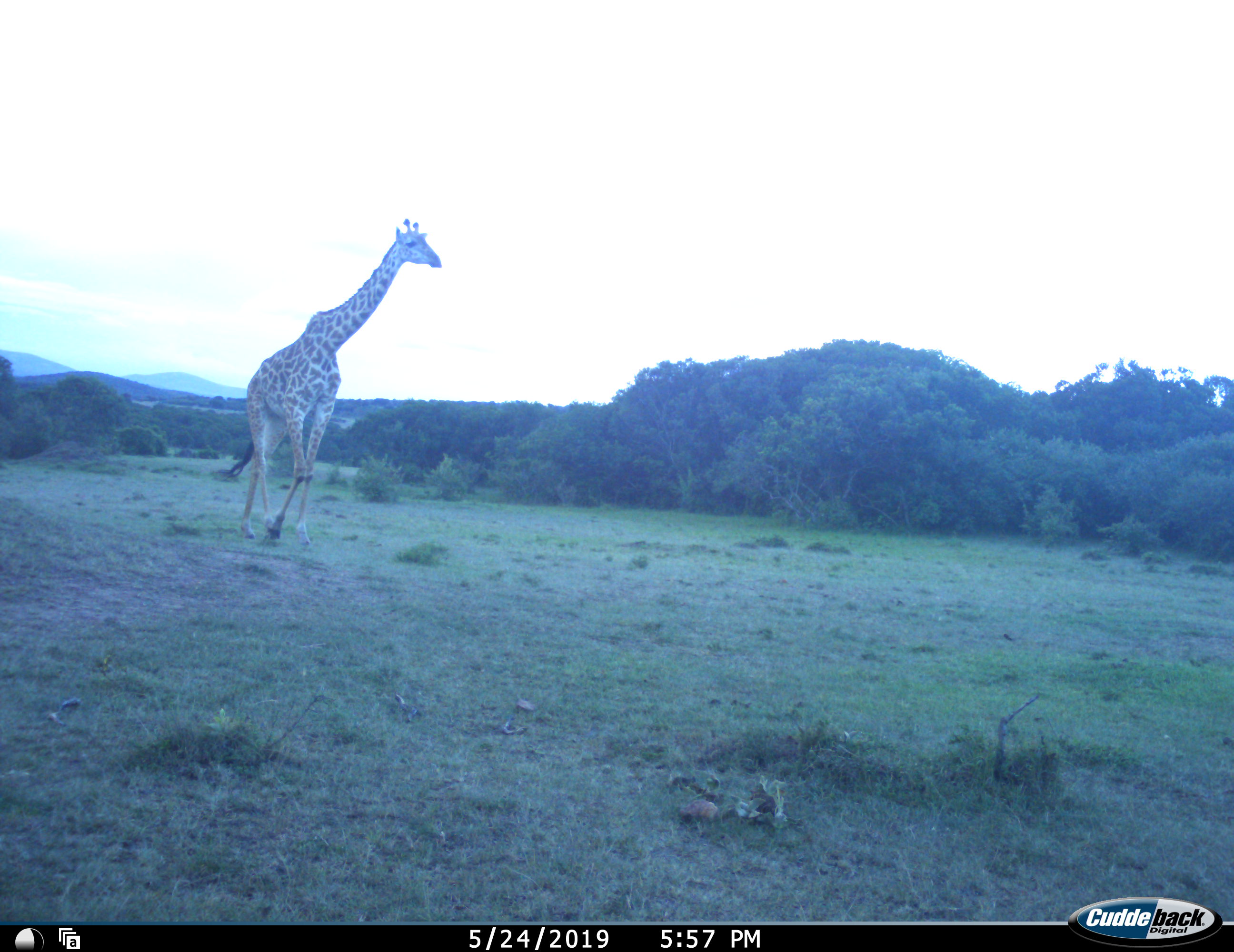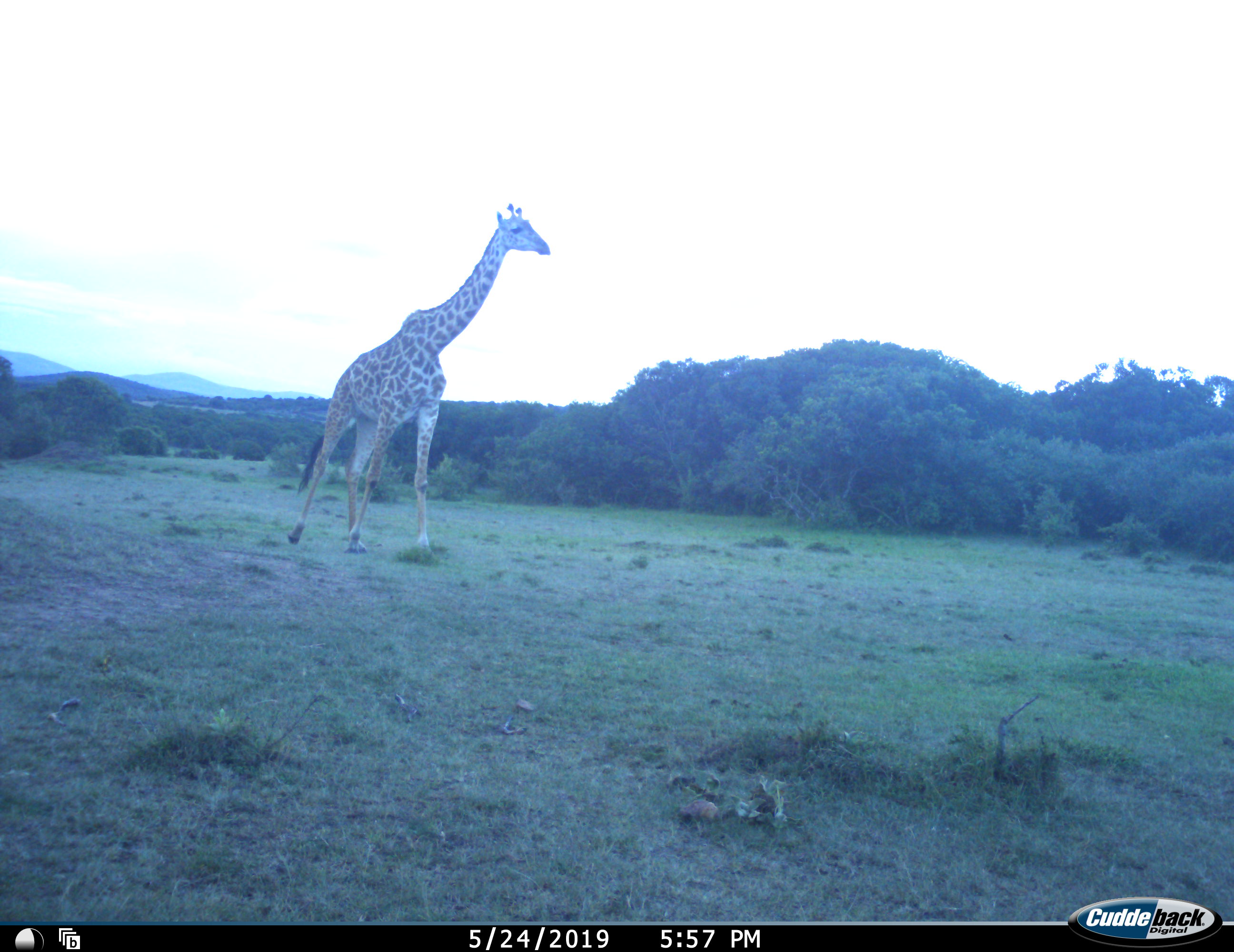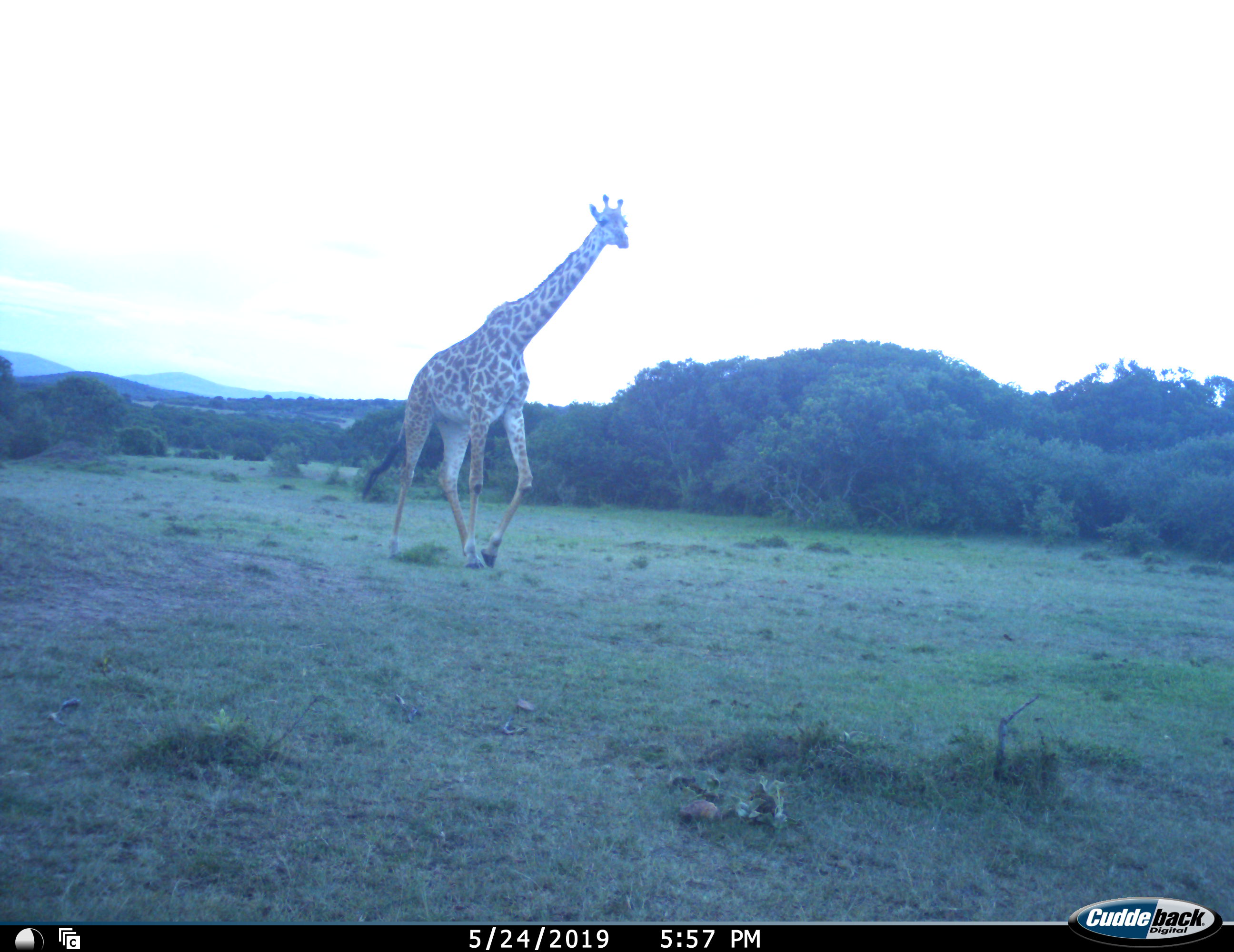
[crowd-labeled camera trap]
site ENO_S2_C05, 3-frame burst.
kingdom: Animalia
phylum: Chordata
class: Mammalia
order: Artiodactyla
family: Giraffidae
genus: Giraffa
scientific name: Giraffa camelopardalis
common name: giraffe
Giraffe (Giraffa camelopardalis), count 1. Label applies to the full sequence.